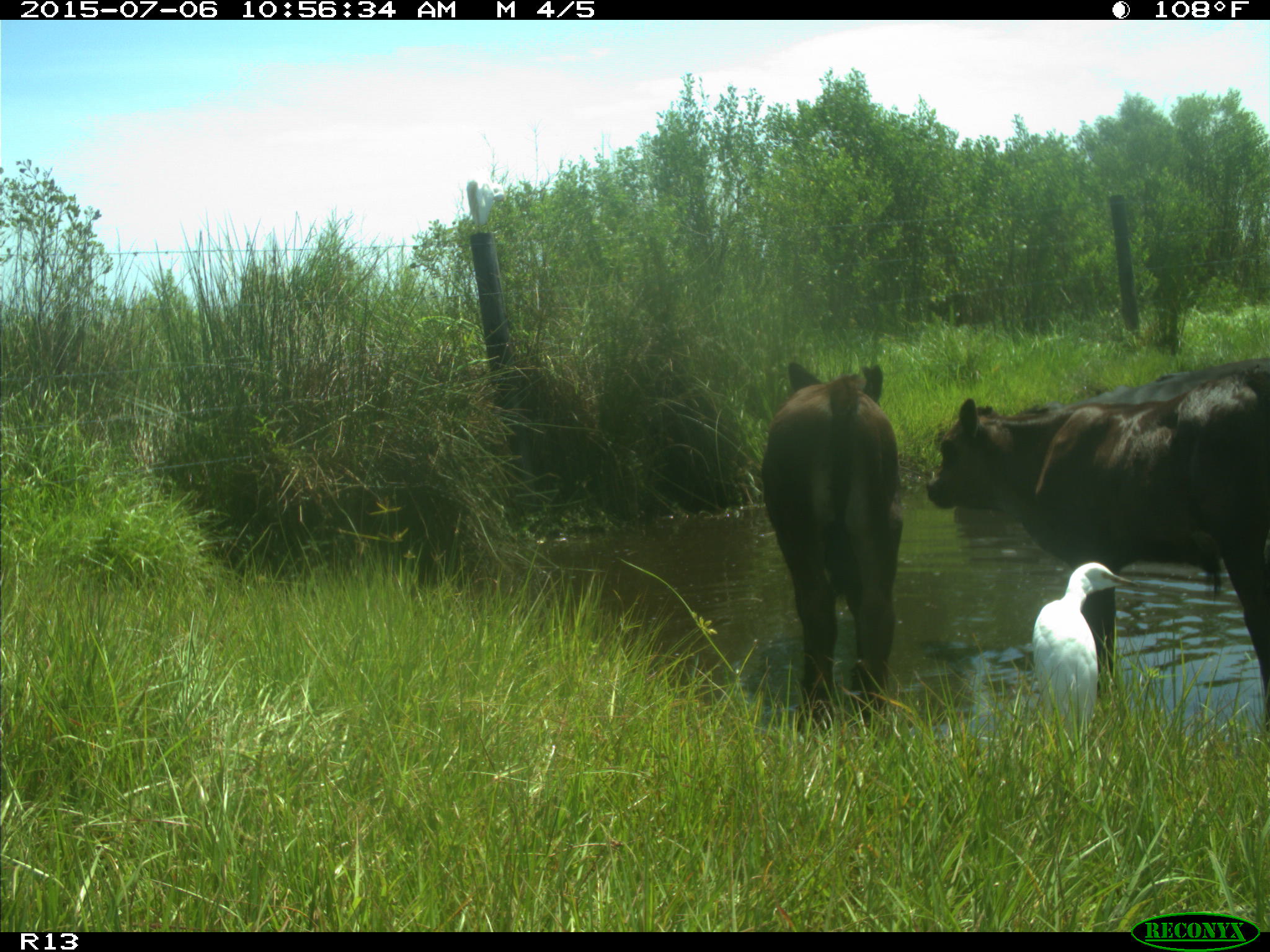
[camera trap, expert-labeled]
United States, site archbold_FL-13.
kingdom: Animalia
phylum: Chordata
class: Mammalia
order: Artiodactyla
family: Bovidae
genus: Bos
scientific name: Bos taurus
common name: domestic cow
Bos taurus (domestic cow).